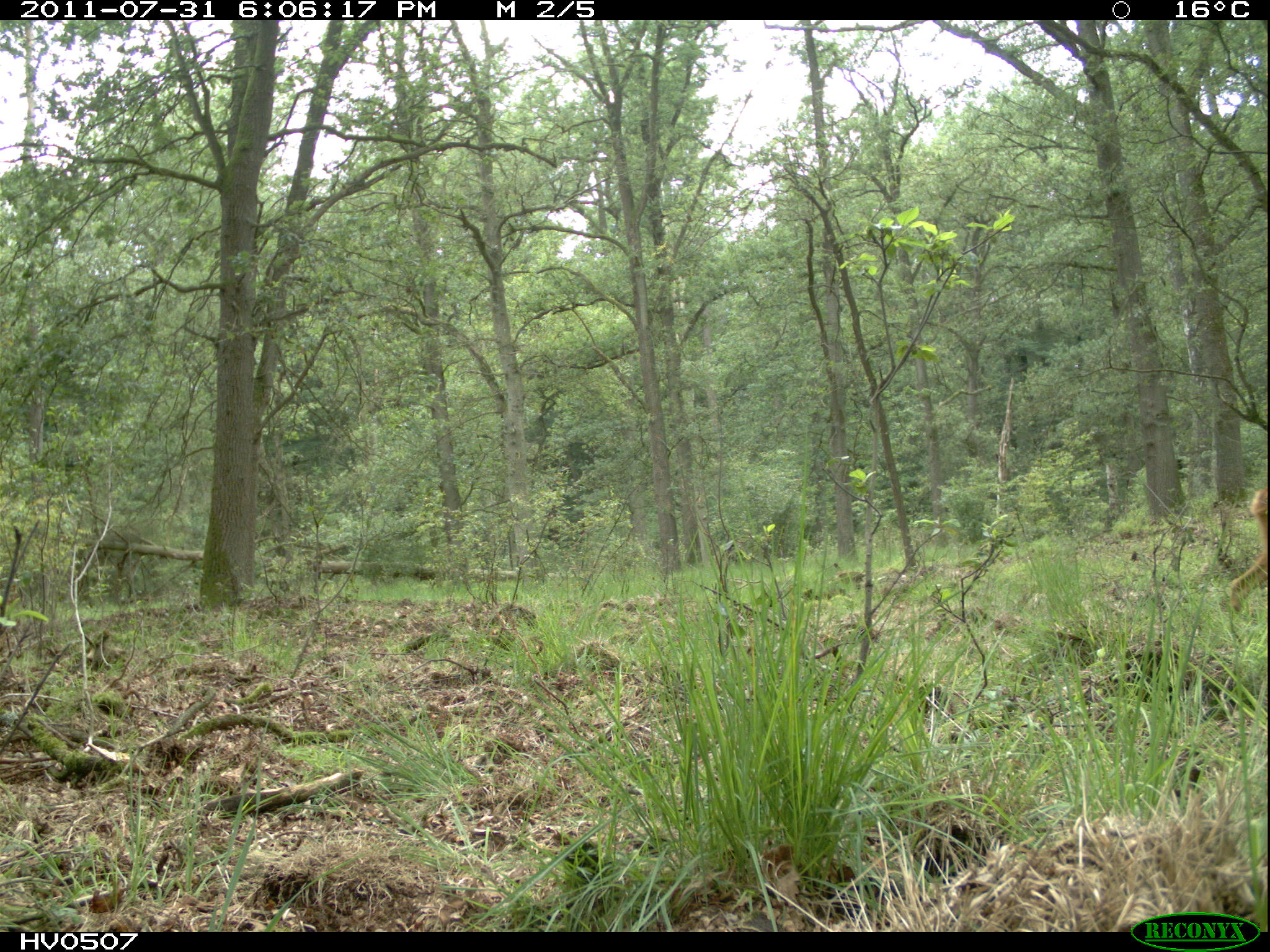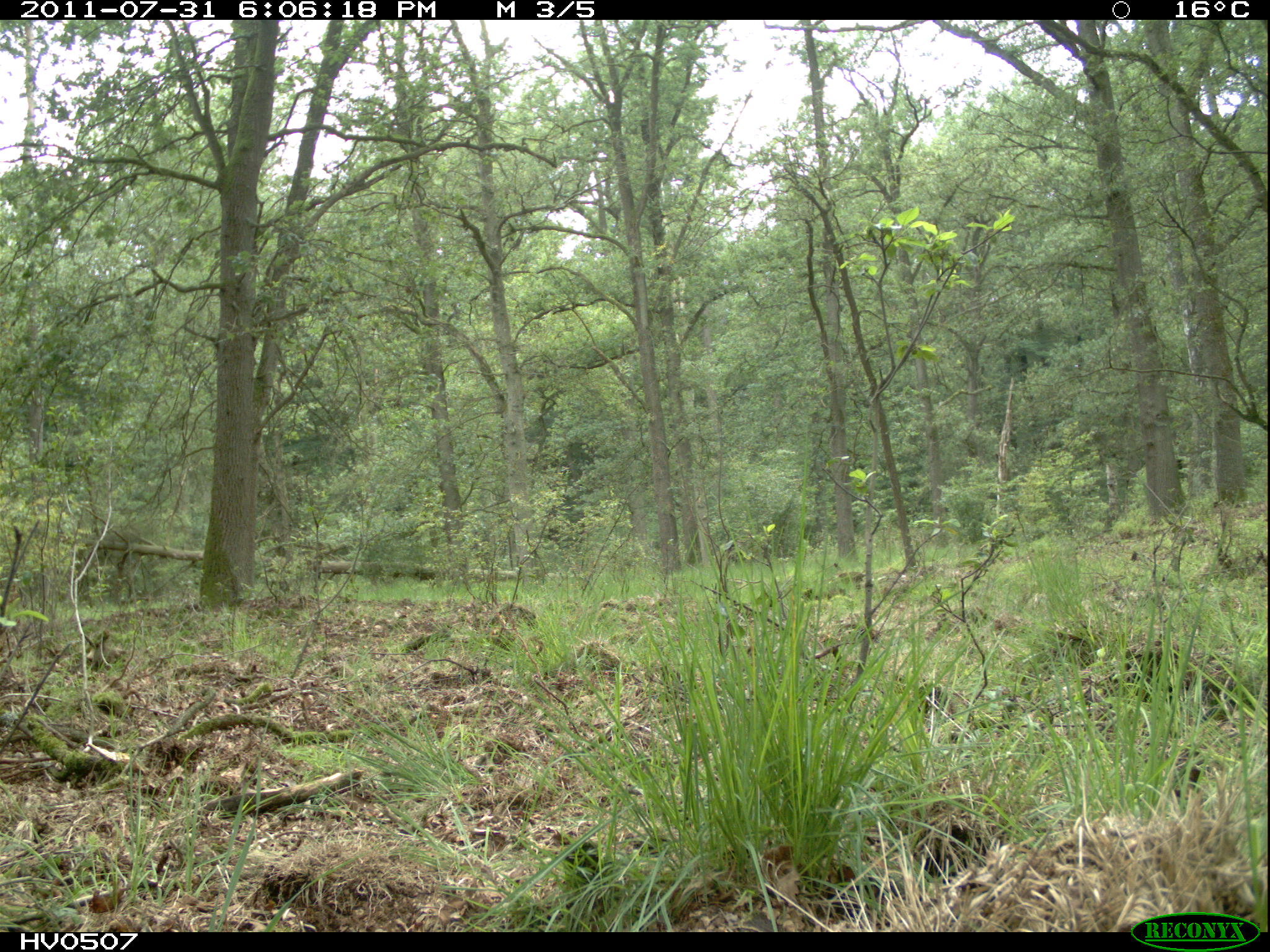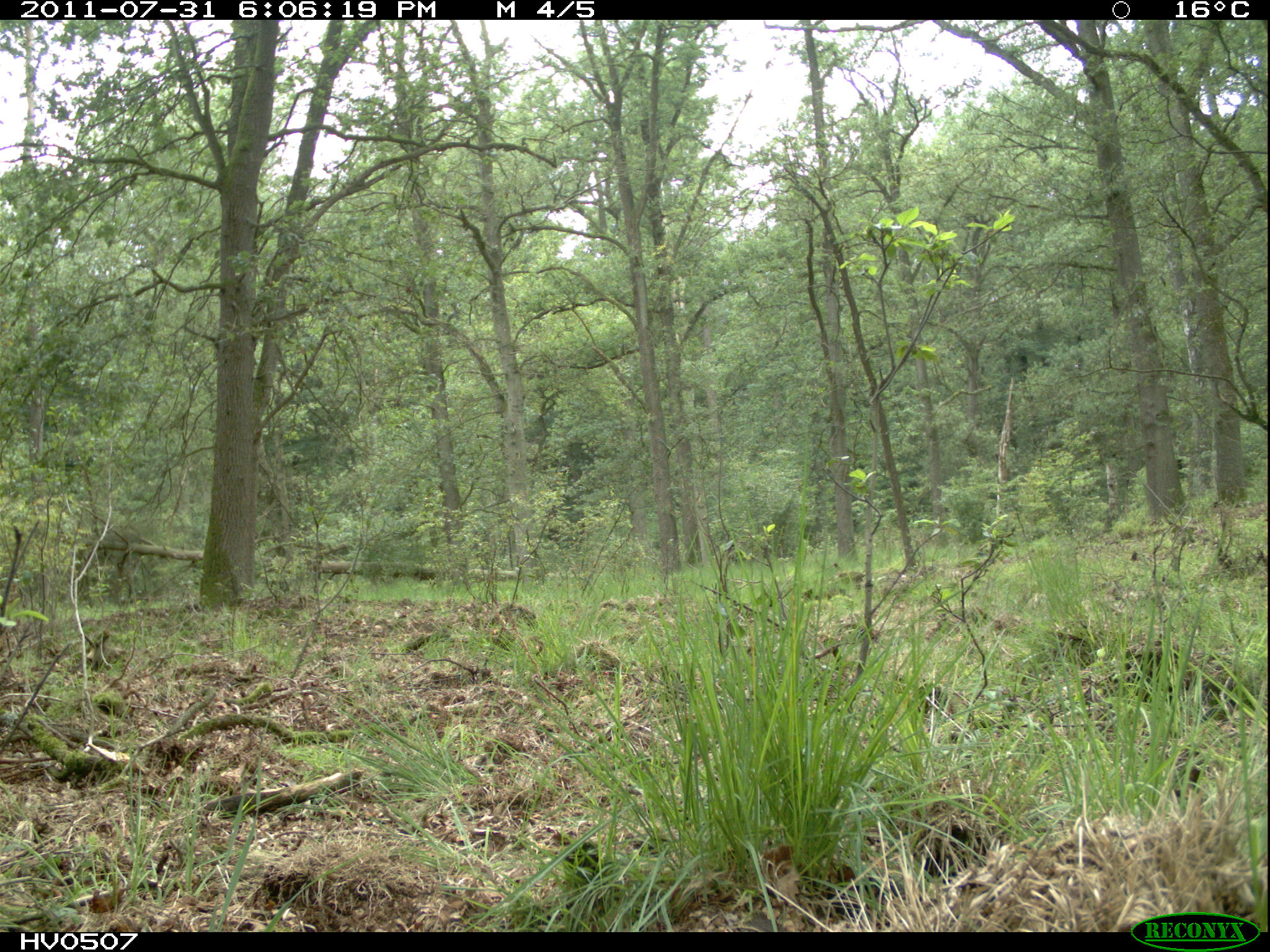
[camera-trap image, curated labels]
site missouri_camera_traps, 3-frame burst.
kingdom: Animalia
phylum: Chordata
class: Mammalia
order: Artiodactyla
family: Cervidae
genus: Capreolus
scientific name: Capreolus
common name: roe deer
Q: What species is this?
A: Roe deer (Capreolus).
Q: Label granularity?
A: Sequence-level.